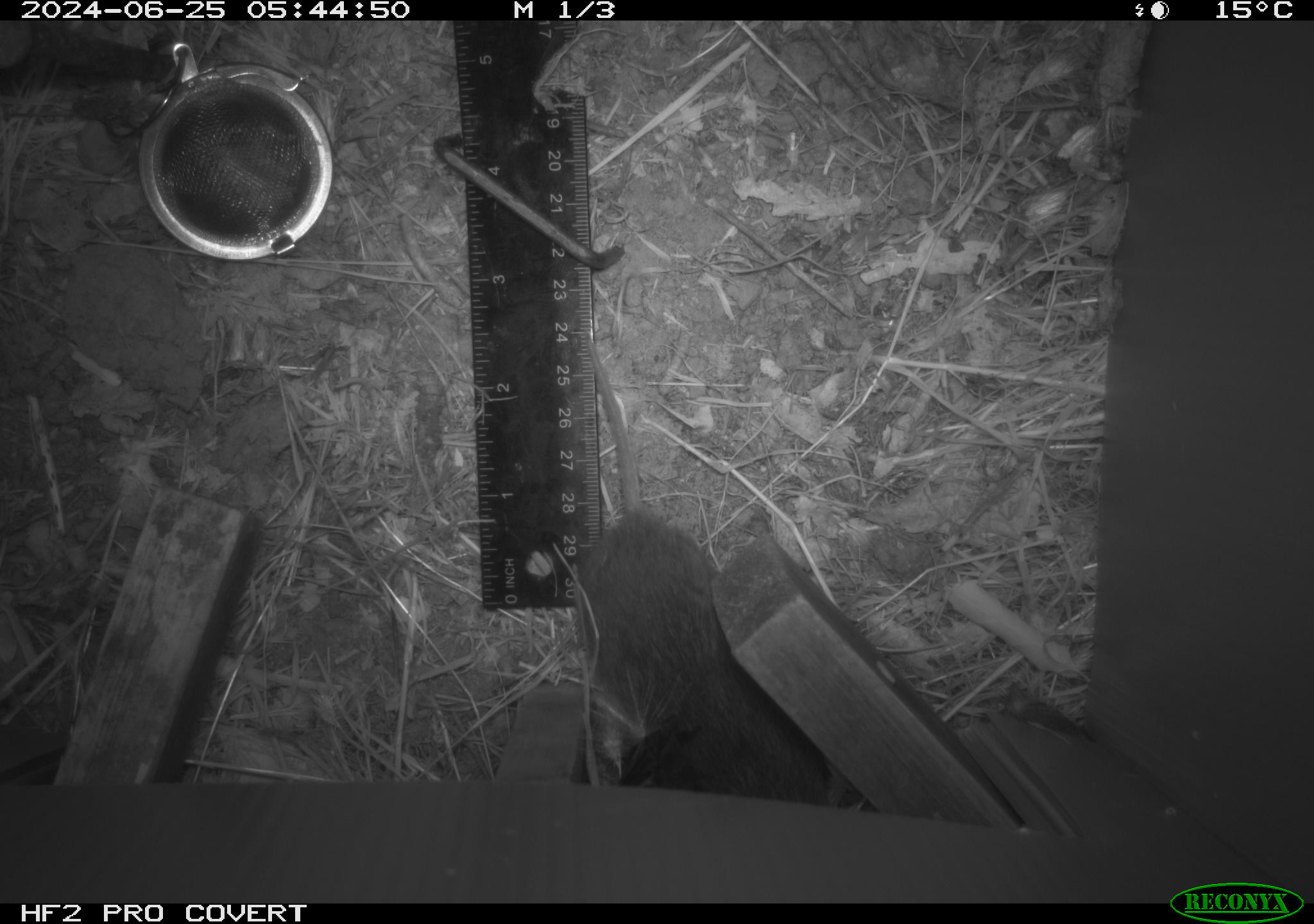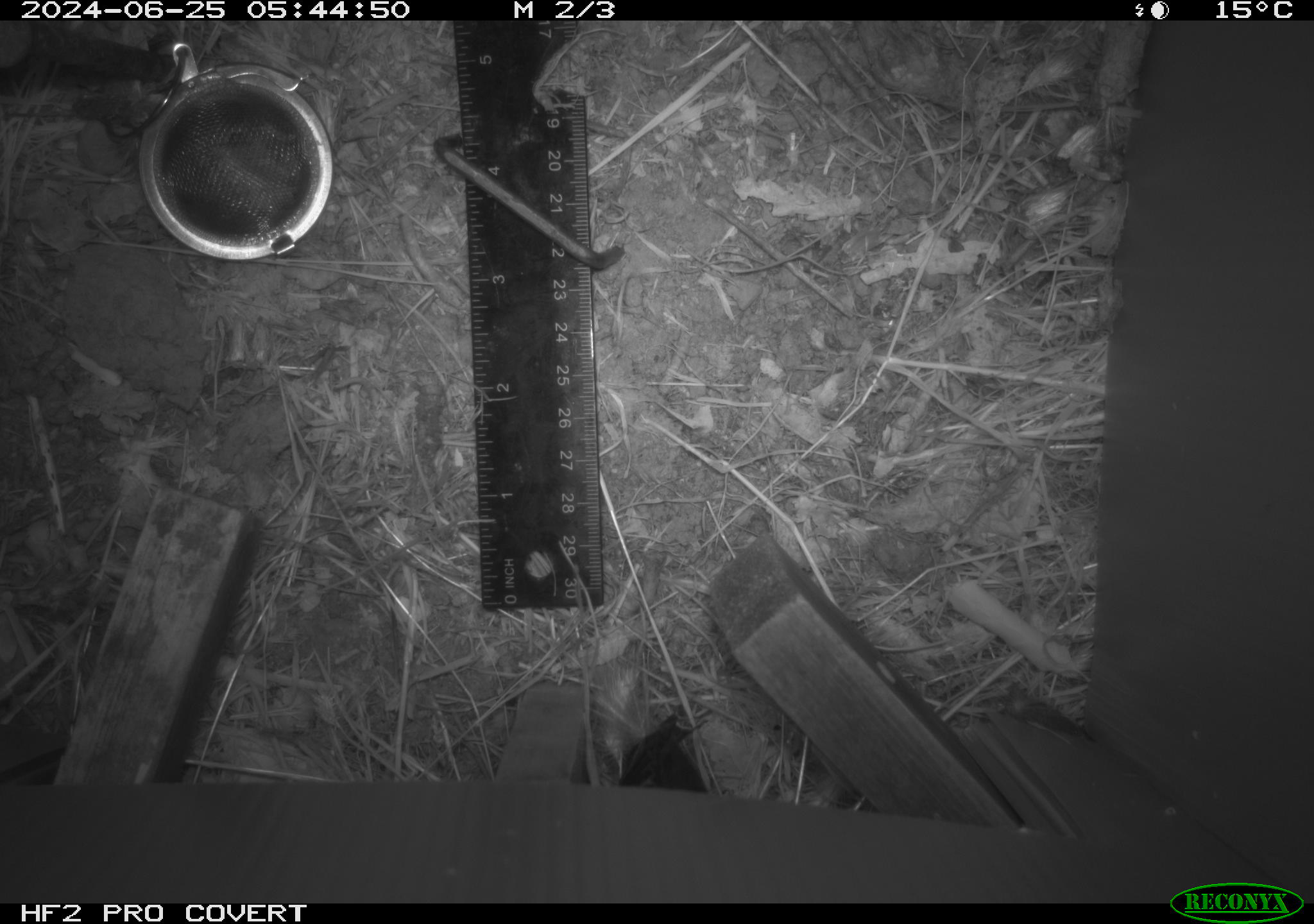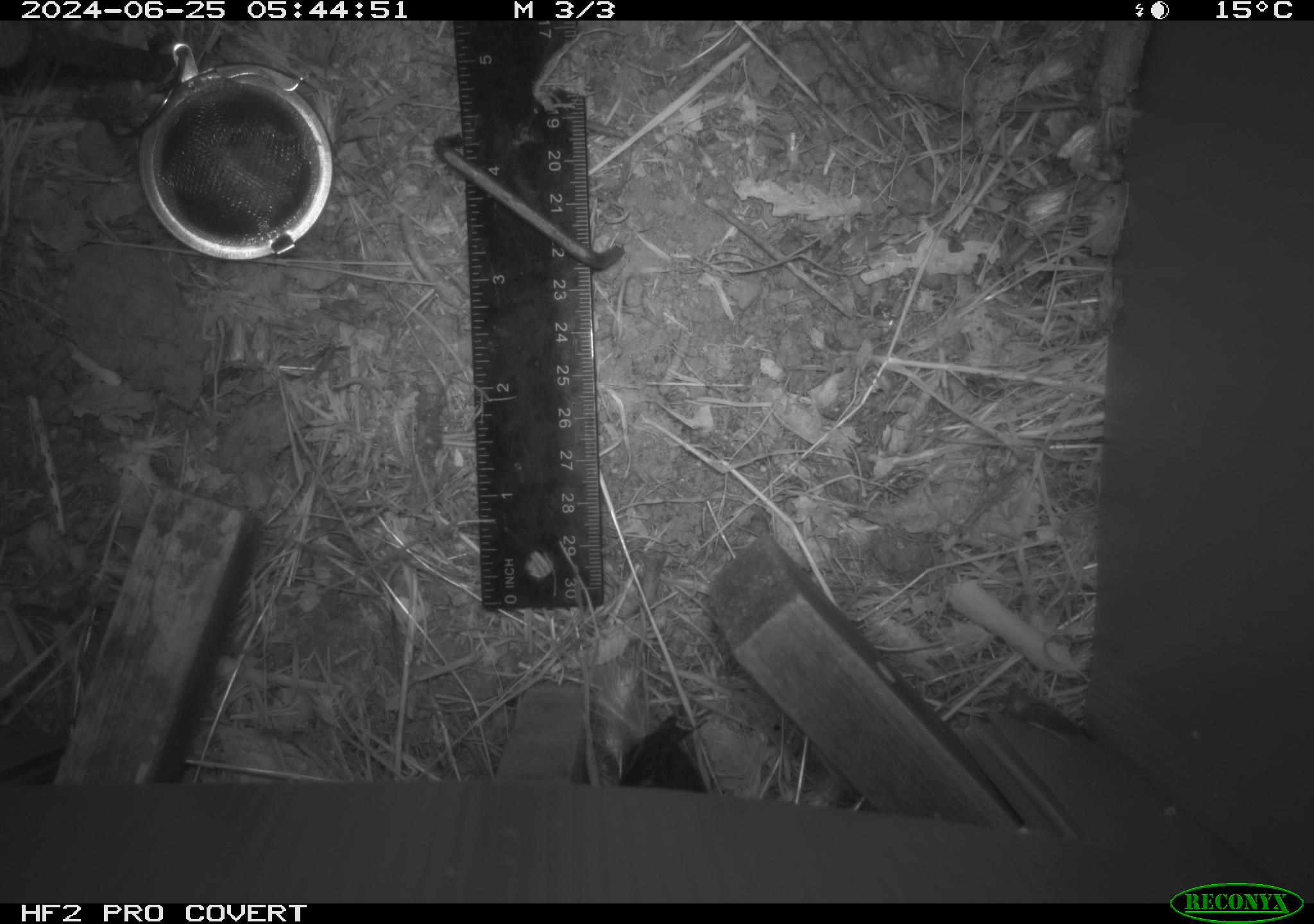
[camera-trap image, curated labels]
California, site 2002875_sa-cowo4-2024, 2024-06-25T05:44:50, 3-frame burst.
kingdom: Animalia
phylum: Chordata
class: Mammalia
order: Rodentia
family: Cricetidae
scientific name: Arvicolinae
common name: voles, lemmings, and muskrats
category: arvicolinae subfamily